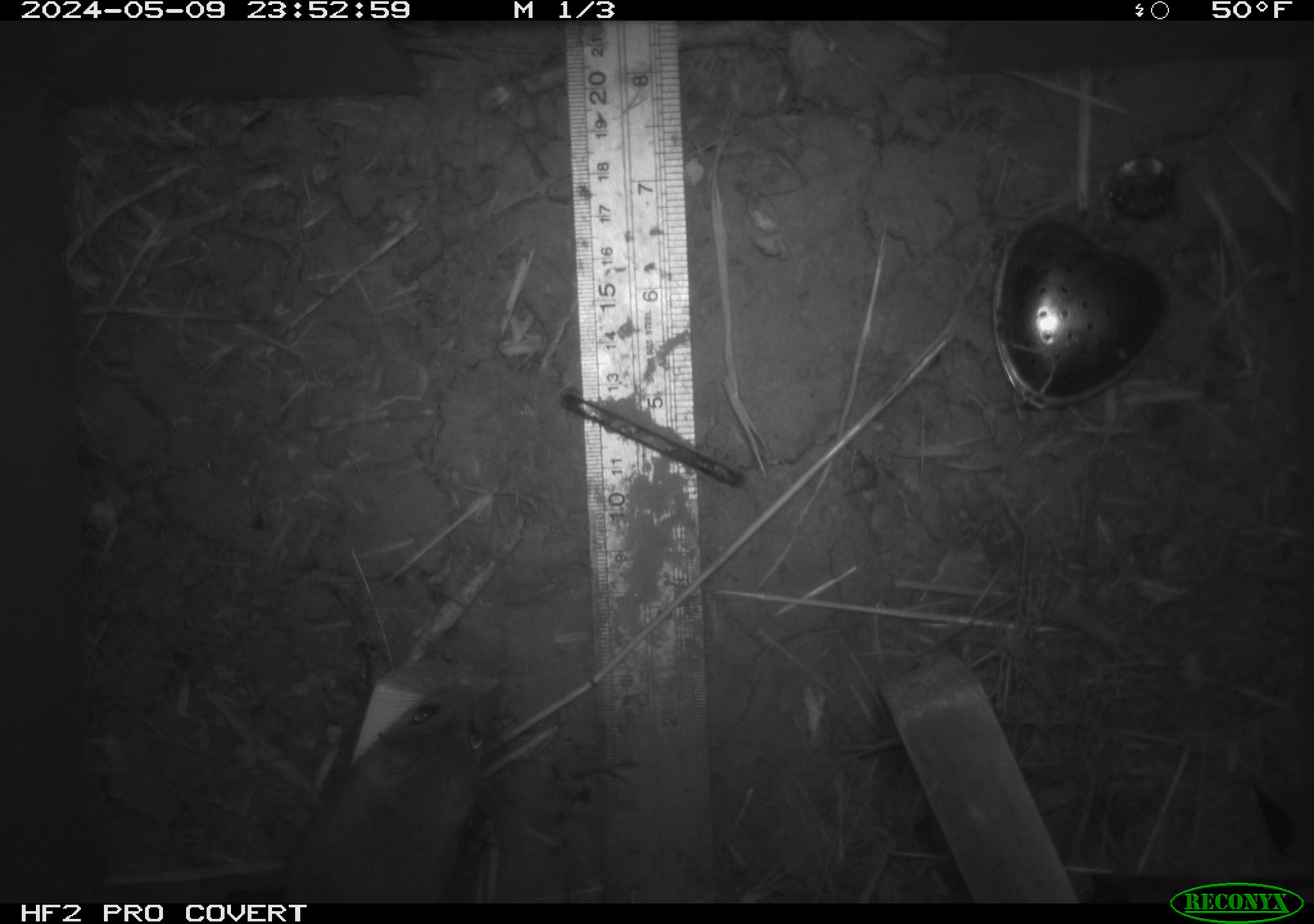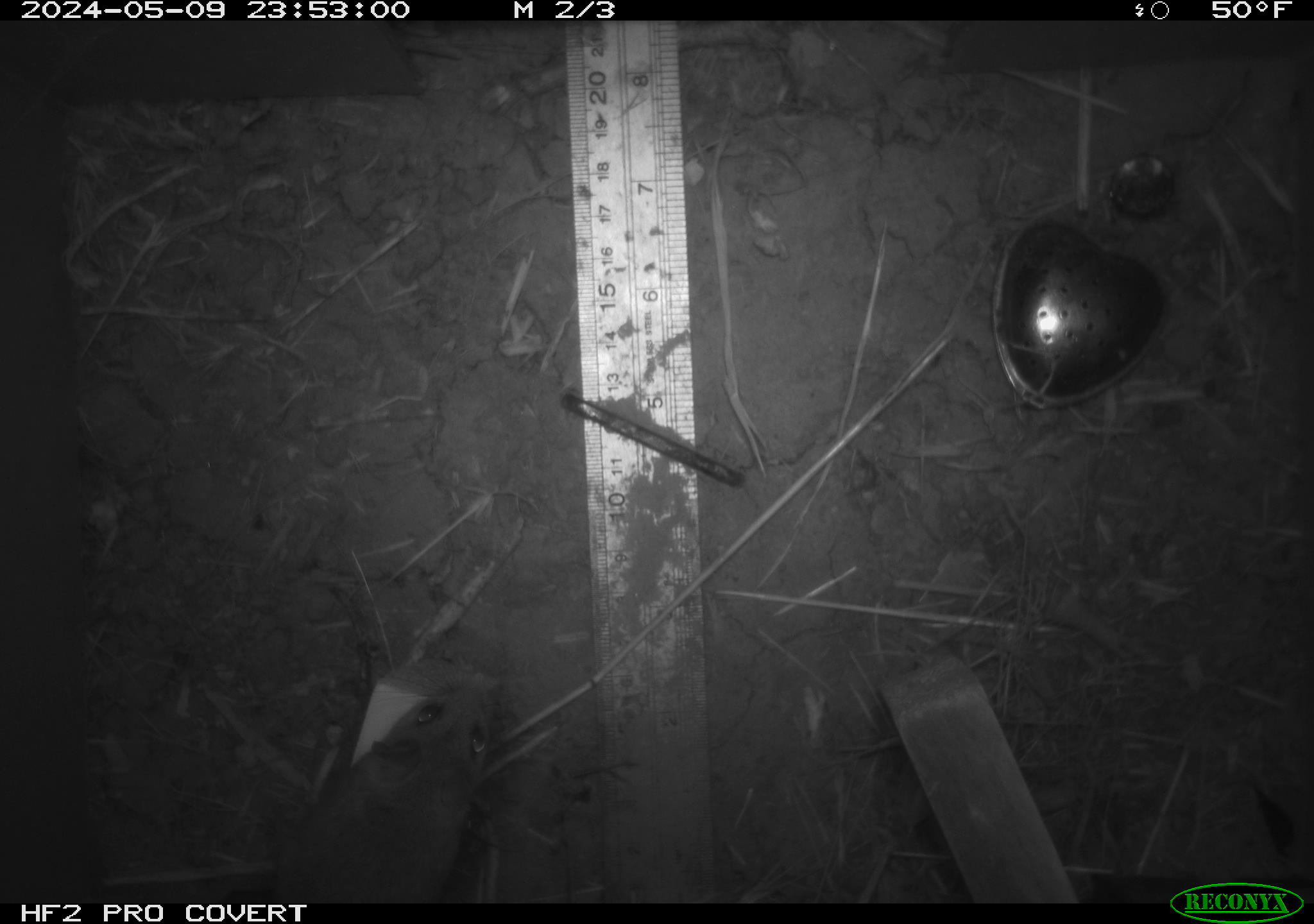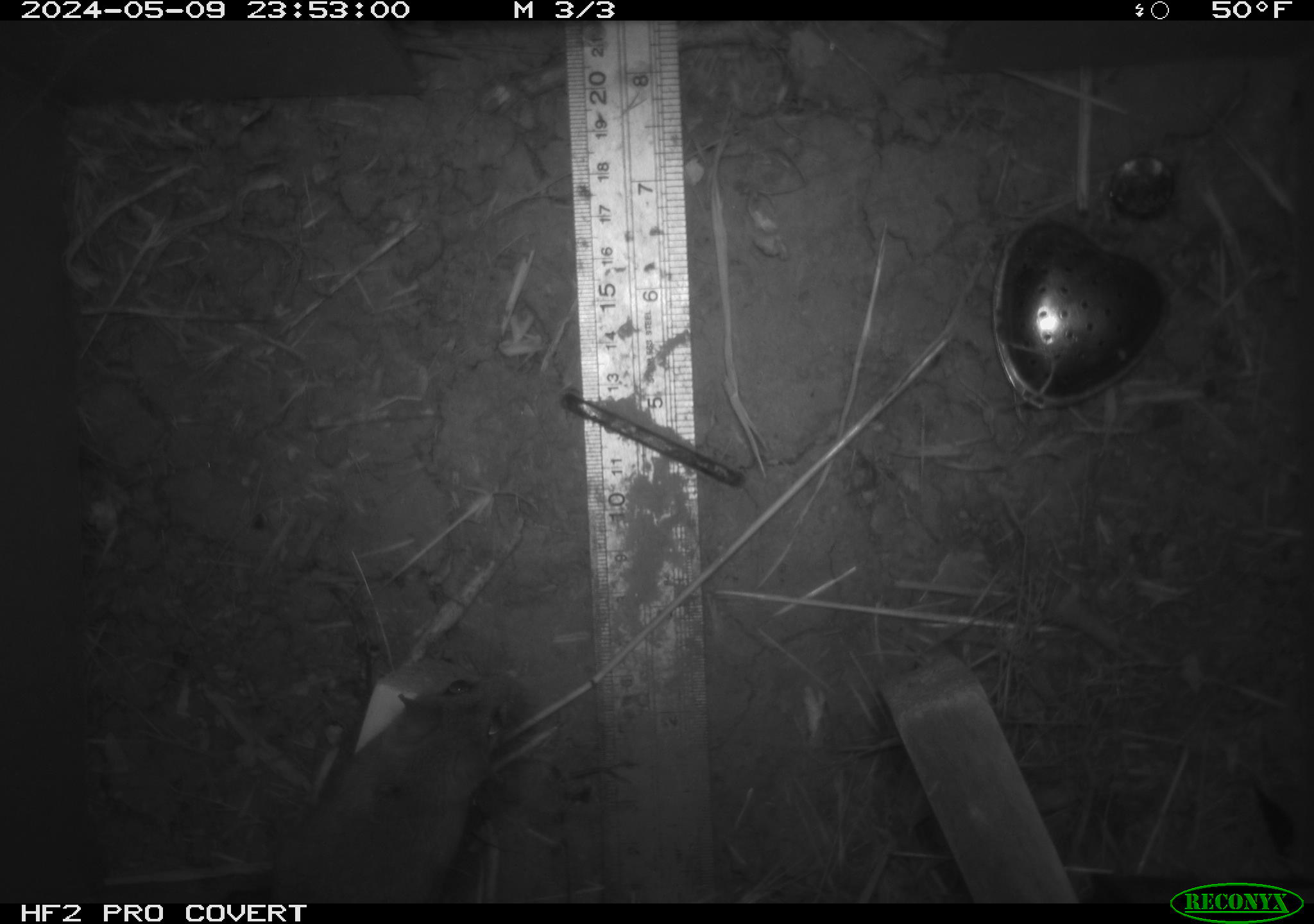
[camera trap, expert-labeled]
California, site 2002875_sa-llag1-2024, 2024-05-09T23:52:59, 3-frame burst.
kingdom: Animalia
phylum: Chordata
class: Mammalia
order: Rodentia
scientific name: Rodentia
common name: mouse species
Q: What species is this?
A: Mouse species (Rodentia).